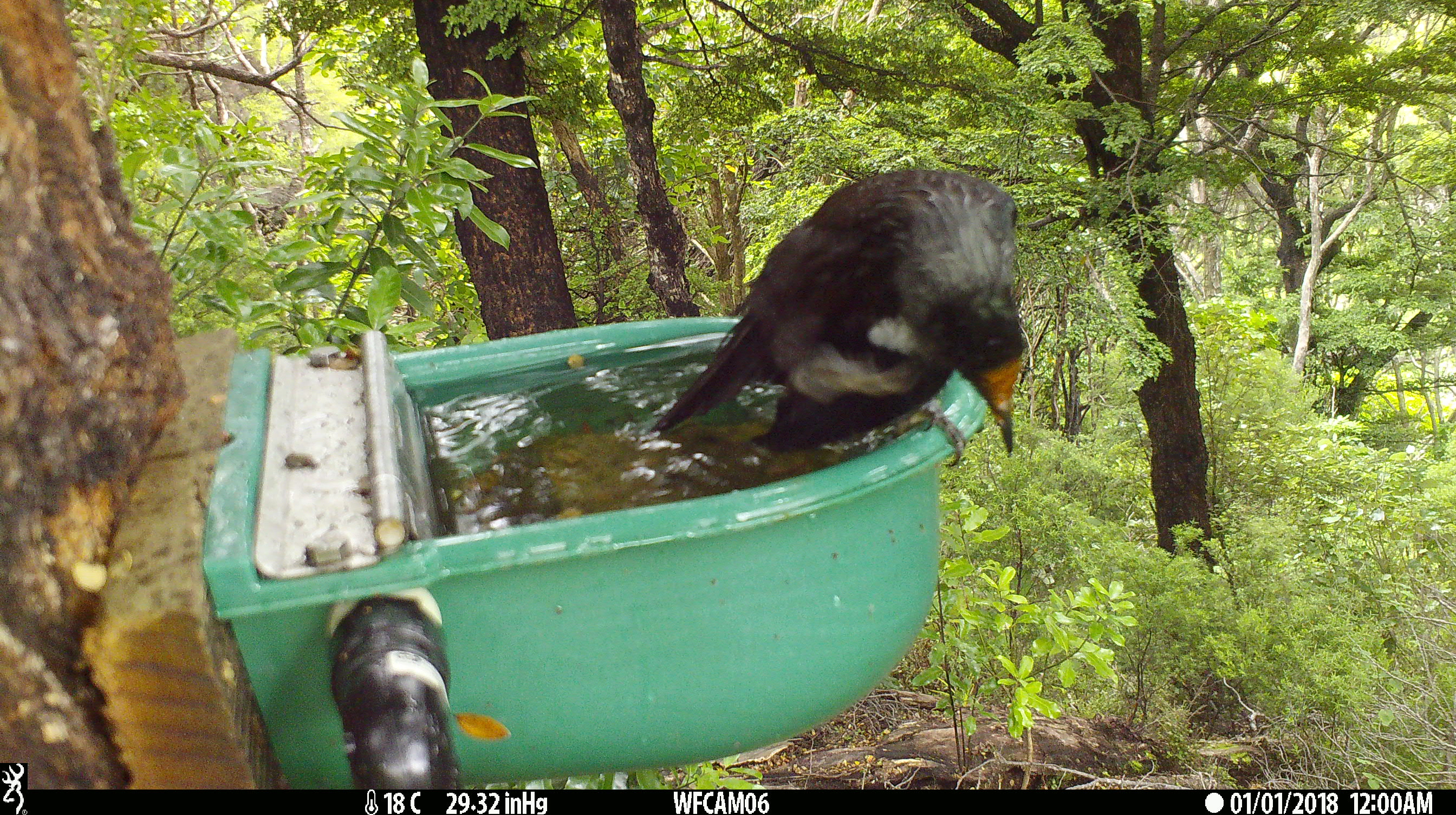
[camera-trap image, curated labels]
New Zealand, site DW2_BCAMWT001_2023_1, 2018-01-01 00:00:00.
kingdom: Animalia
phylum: Chordata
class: Aves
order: Passeriformes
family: Meliphagidae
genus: Prosthemadera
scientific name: Prosthemadera novaeseelandiae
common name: tui